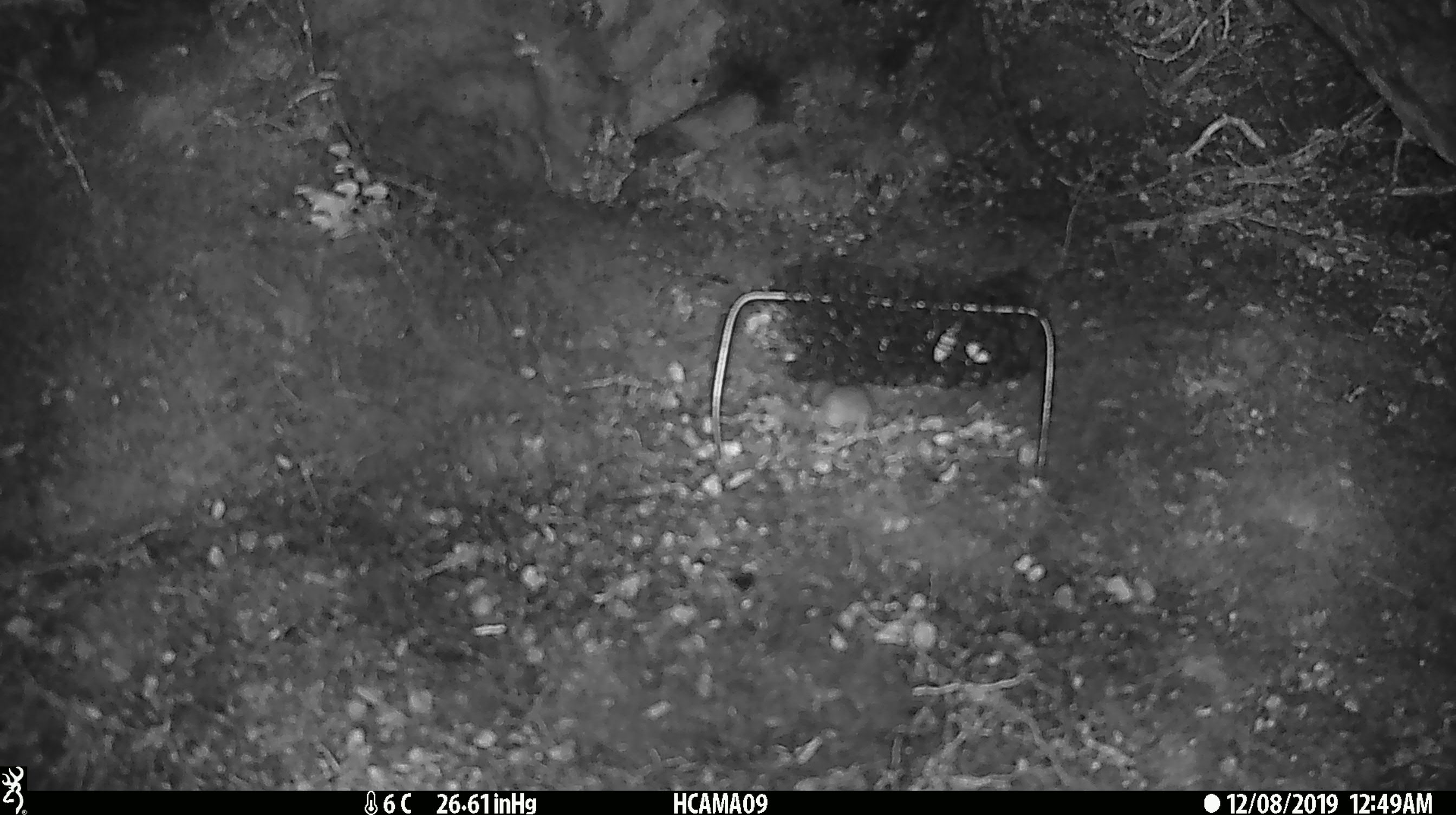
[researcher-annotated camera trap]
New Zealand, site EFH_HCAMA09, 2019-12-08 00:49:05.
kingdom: Animalia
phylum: Chordata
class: Mammalia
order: Rodentia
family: Muridae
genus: Mus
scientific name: Mus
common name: mouse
Mouse (Mus).